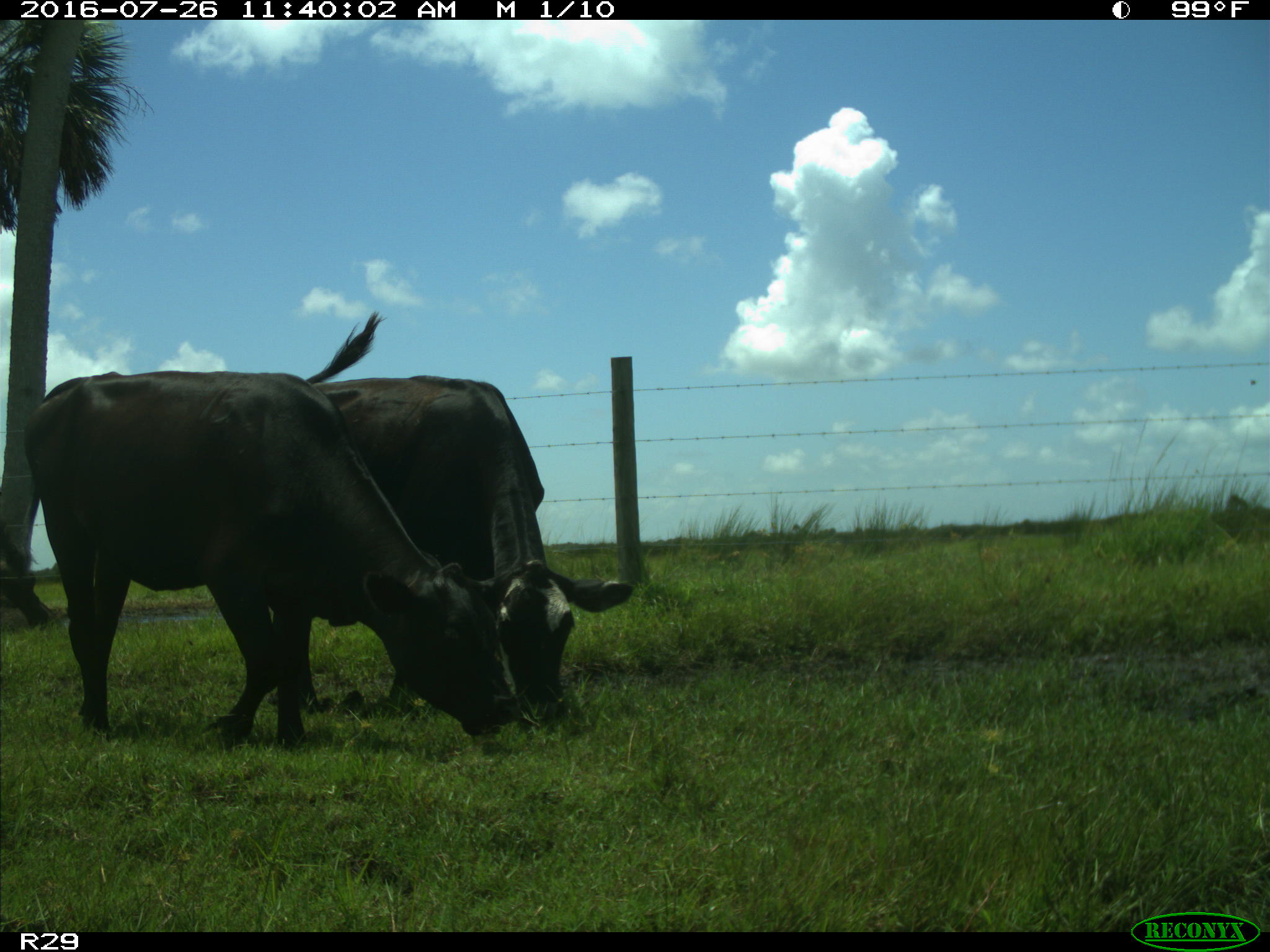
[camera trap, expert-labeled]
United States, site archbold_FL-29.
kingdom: Animalia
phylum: Chordata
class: Mammalia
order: Artiodactyla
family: Bovidae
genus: Bos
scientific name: Bos taurus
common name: domestic cow